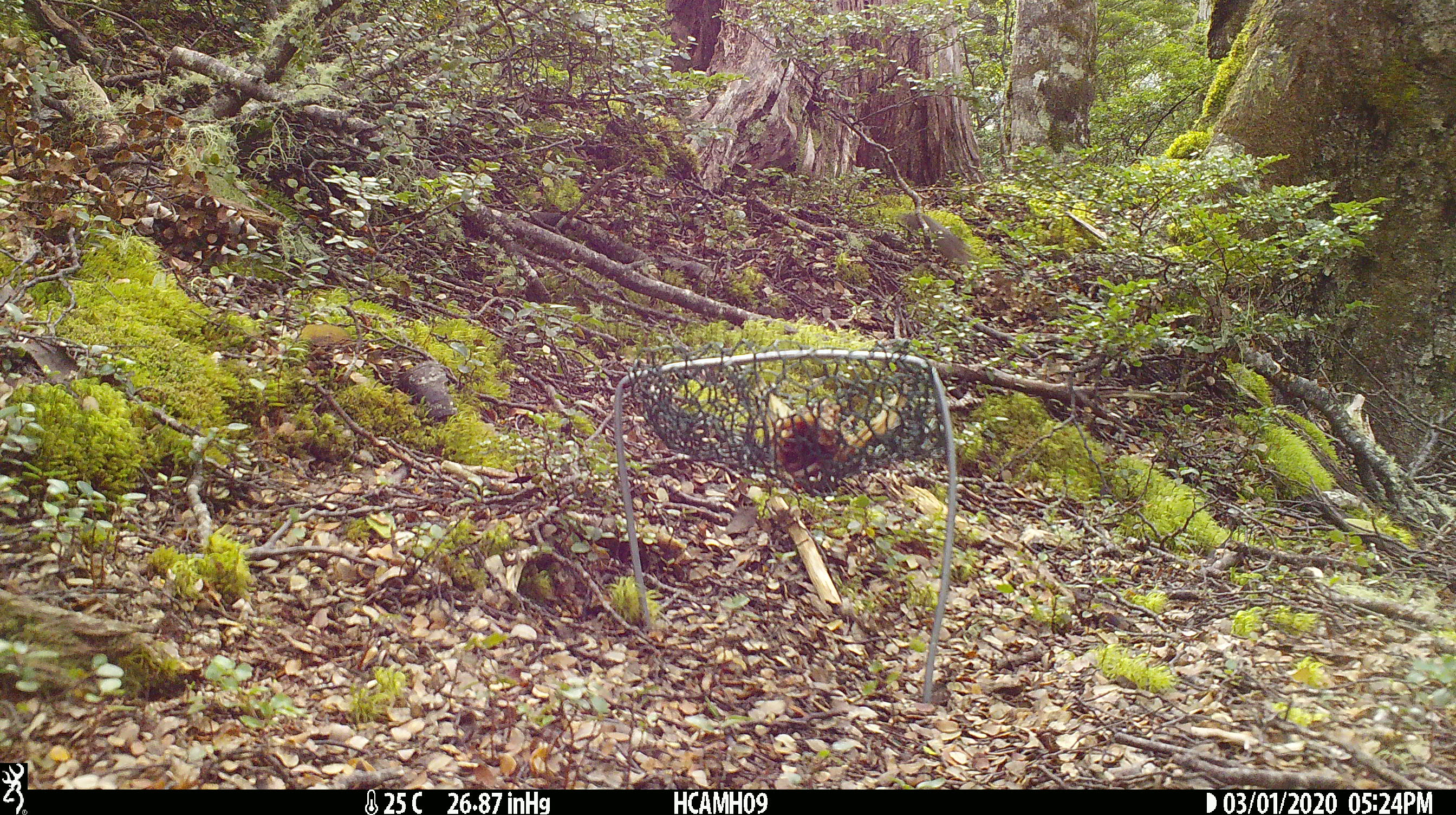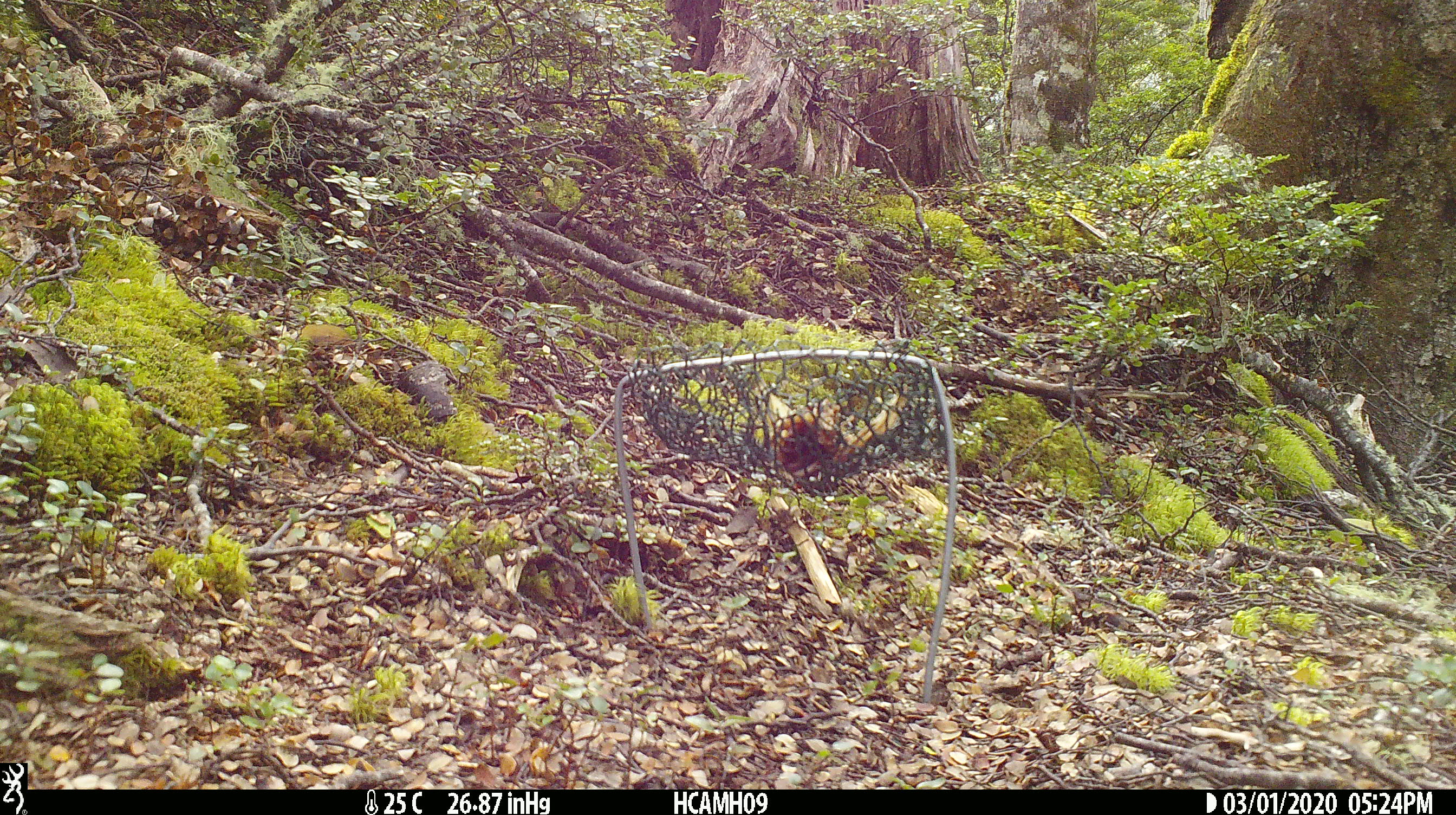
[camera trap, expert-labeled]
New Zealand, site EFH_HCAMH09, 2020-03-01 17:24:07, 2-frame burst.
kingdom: Animalia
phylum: Chordata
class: Mammalia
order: Rodentia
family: Muridae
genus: Mus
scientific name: Mus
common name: mouse